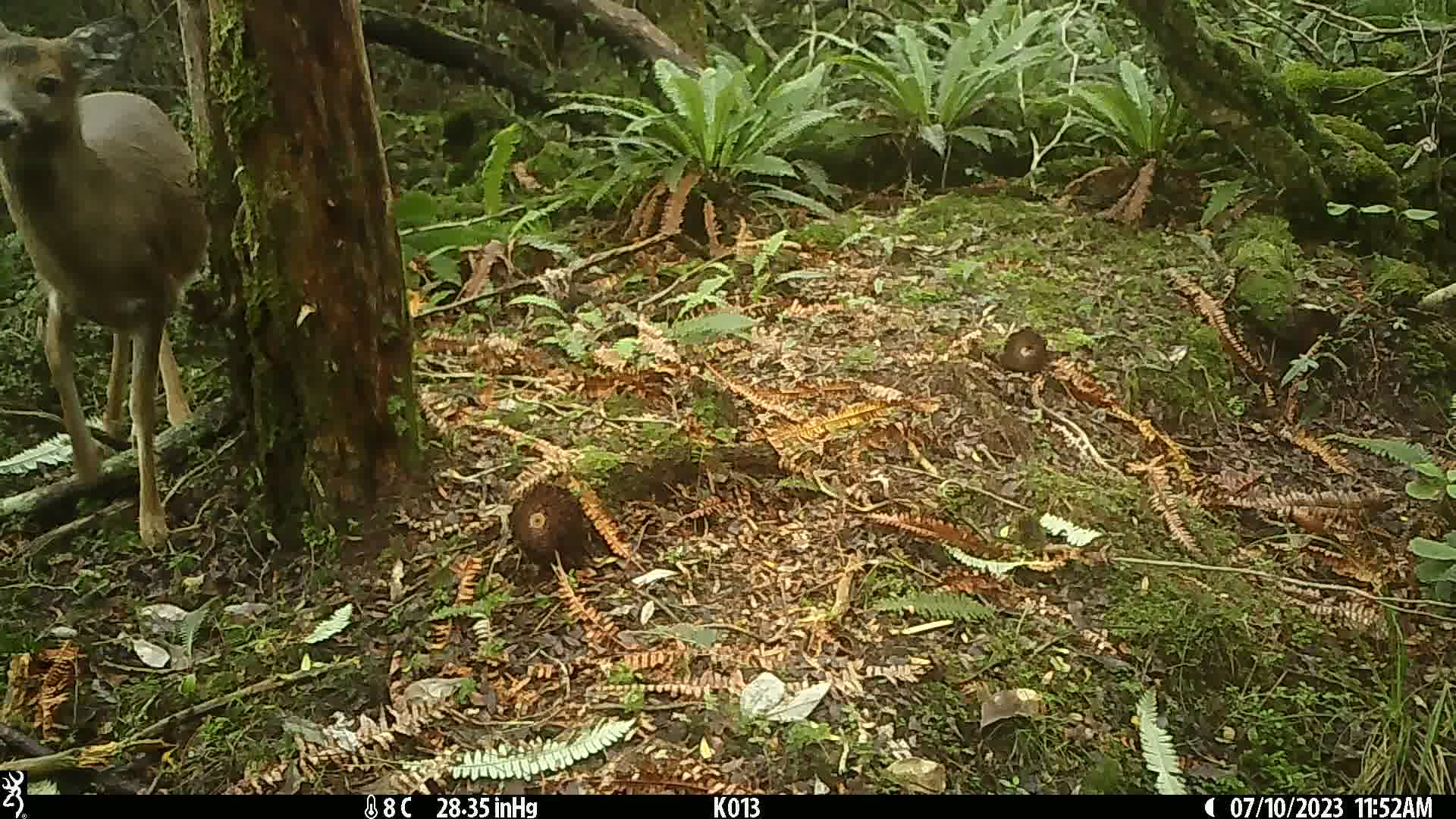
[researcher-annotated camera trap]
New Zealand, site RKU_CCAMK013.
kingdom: Animalia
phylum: Chordata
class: Mammalia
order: Artiodactyla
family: Cervidae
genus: Odocoileus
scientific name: Odocoileus virginianus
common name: white-tailed deer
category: white tailed deer